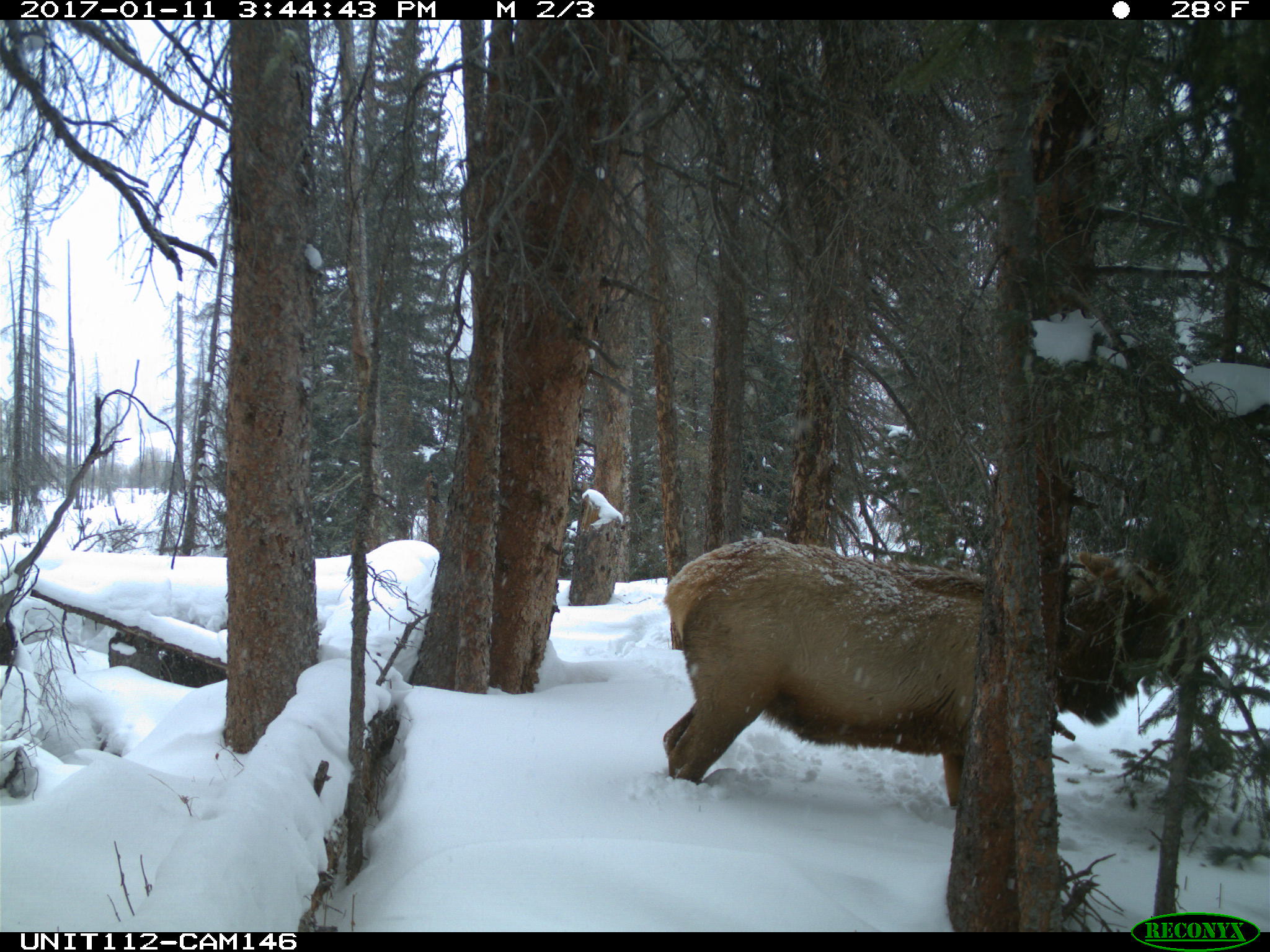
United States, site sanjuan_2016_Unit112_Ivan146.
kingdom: Animalia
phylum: Chordata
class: Mammalia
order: Artiodactyla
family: Cervidae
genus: Cervus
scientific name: Cervus elaphus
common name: red deer